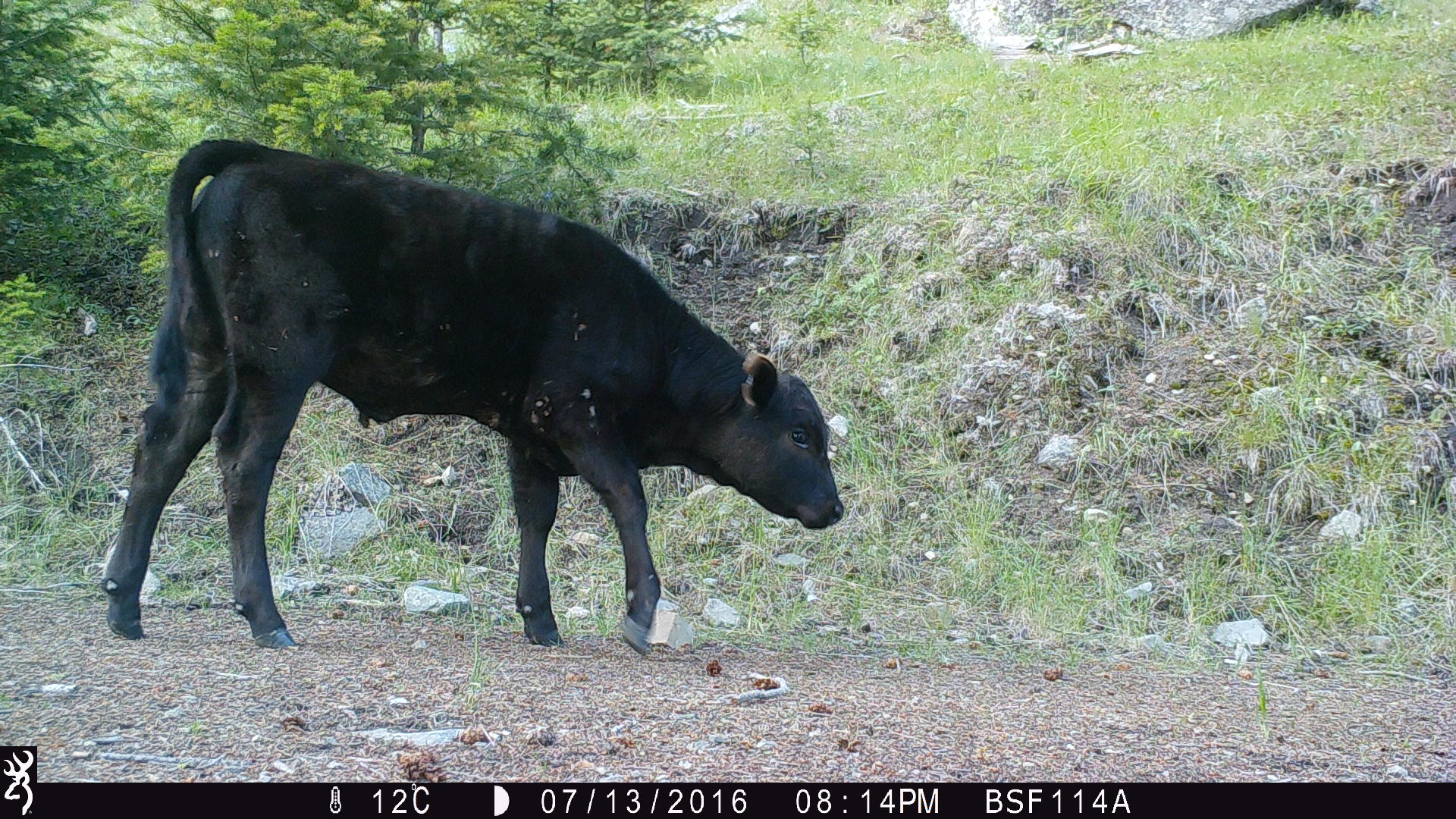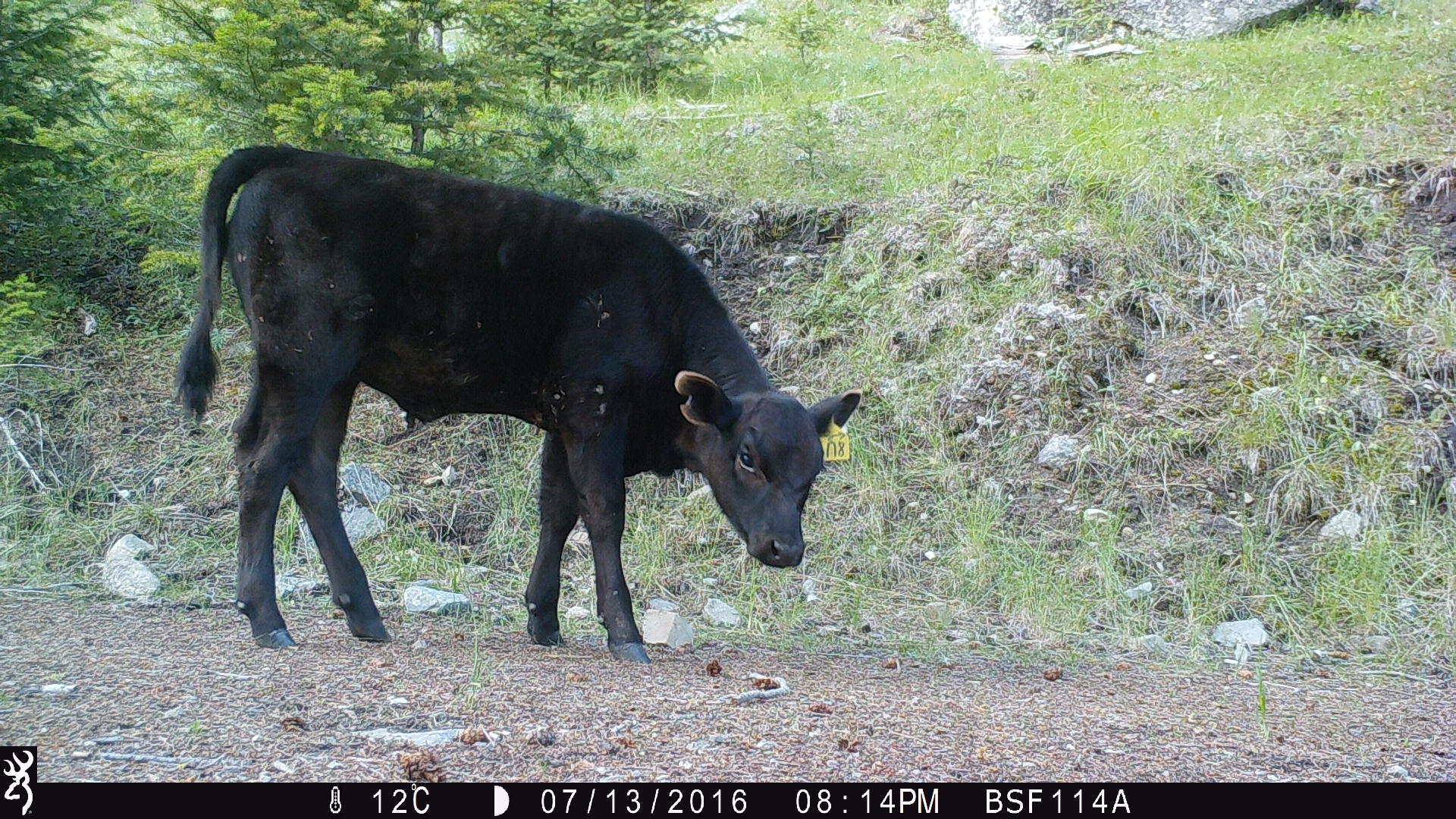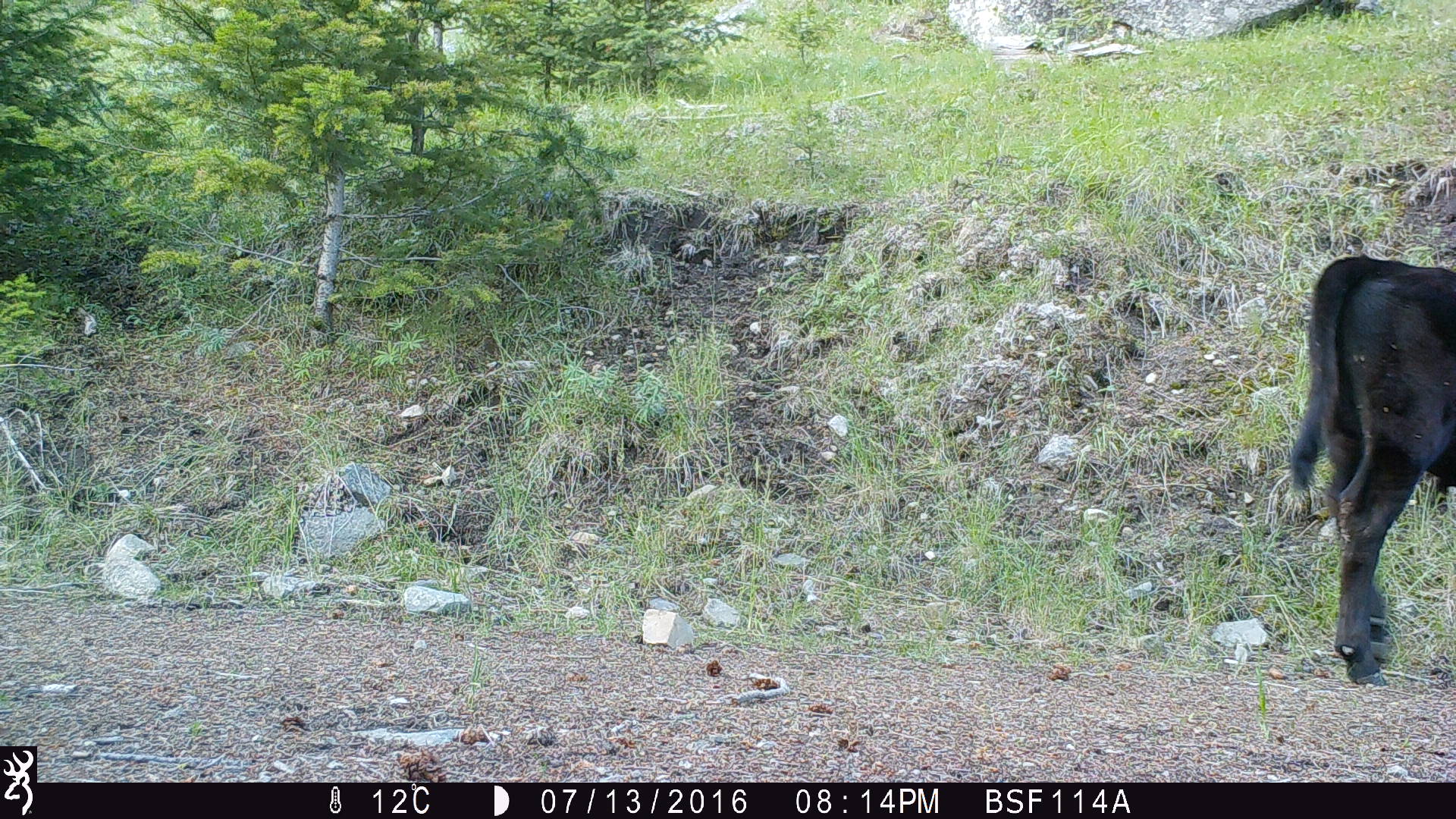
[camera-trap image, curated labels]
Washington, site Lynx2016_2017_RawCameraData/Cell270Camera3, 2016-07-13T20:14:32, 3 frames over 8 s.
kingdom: Animalia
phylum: Chordata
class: Mammalia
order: Artiodactyla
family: Bovidae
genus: Bos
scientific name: Bos taurus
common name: domestic cattle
Domestic cattle (Bos taurus). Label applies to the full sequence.